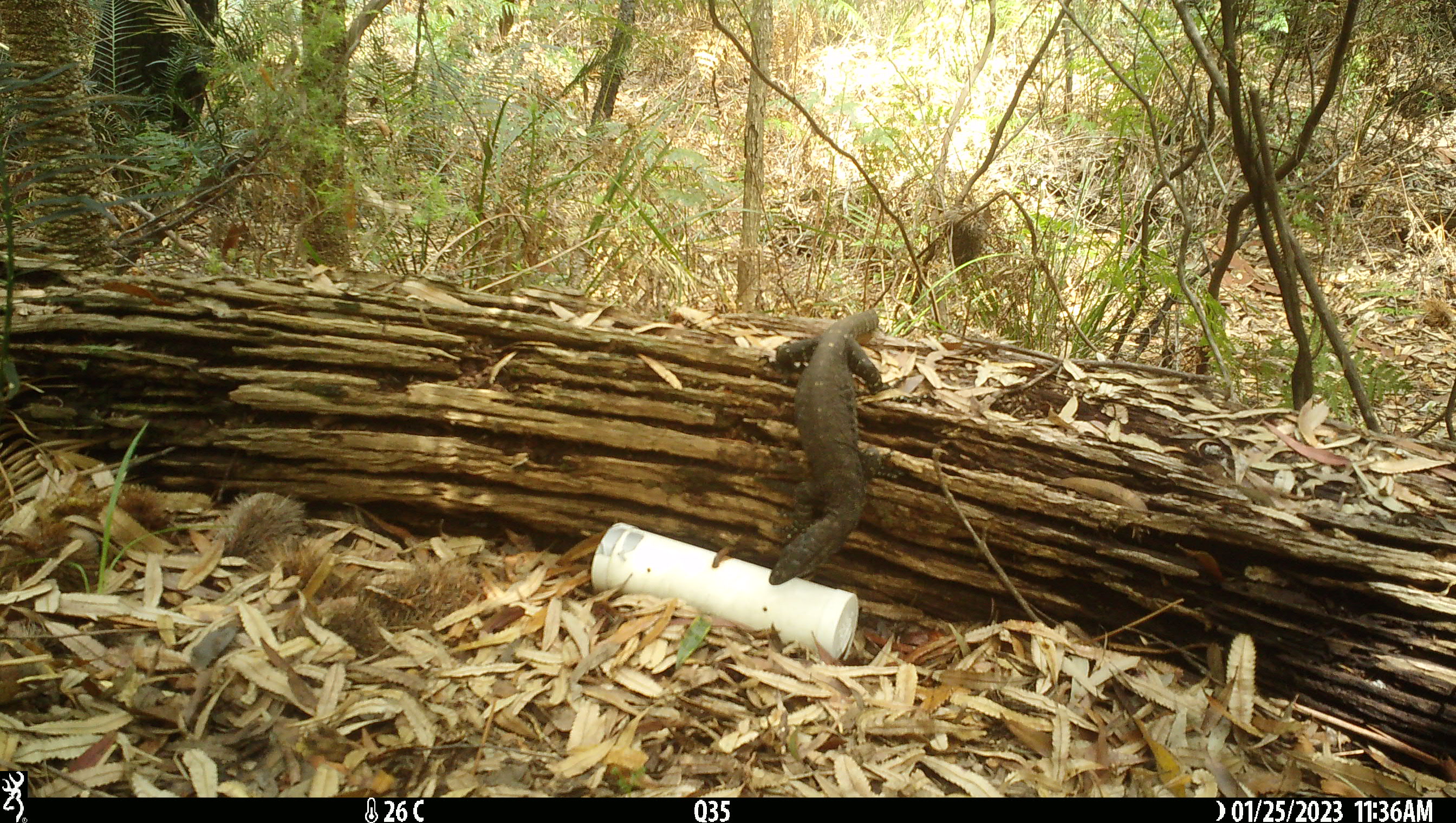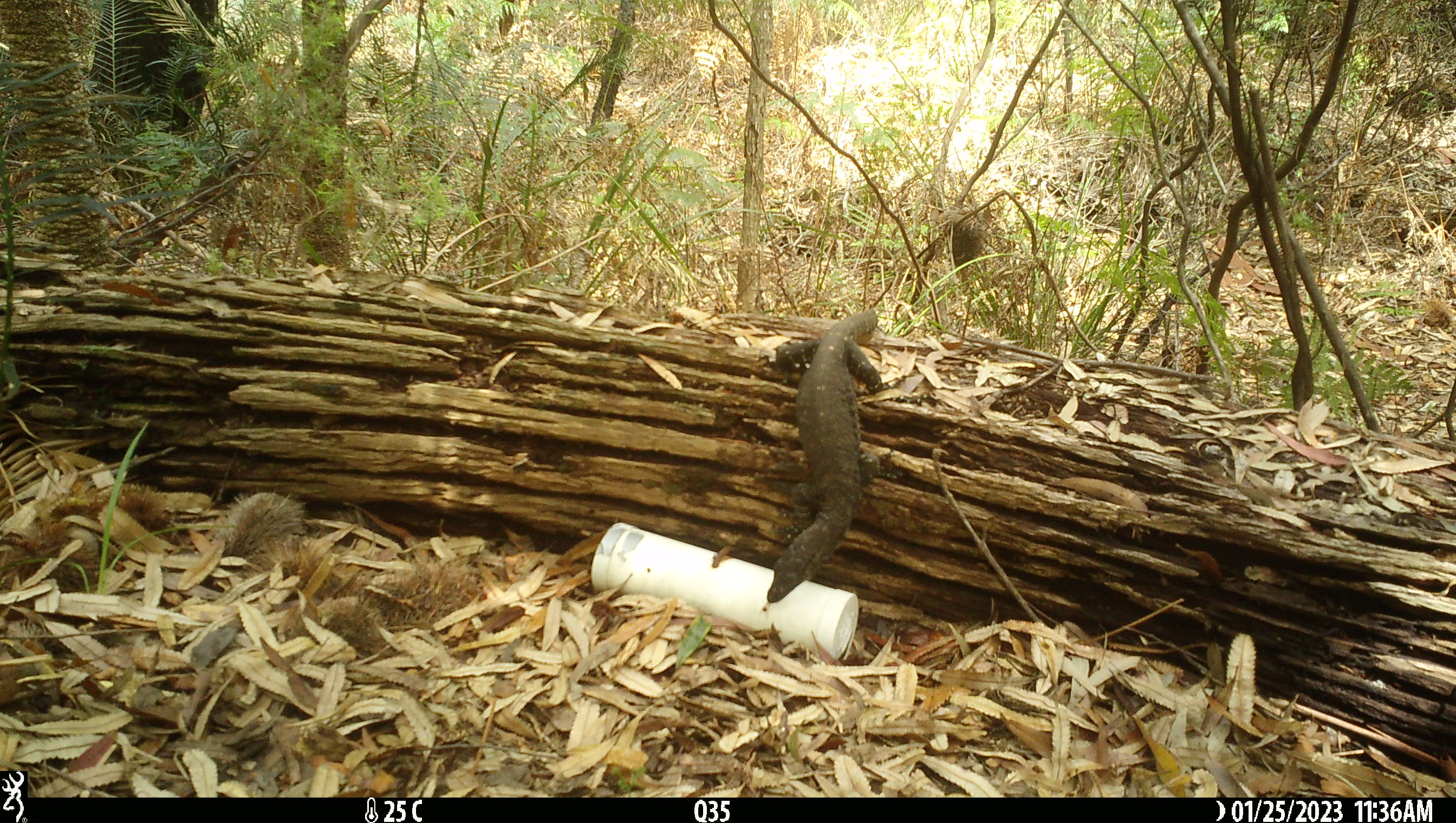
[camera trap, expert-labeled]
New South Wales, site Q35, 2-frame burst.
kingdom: Animalia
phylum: Chordata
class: Reptilia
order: Squamata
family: Varanidae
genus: Varanus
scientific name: Varanus varius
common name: lace monitor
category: goanna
Goanna (lace monitor) (Varanus varius).